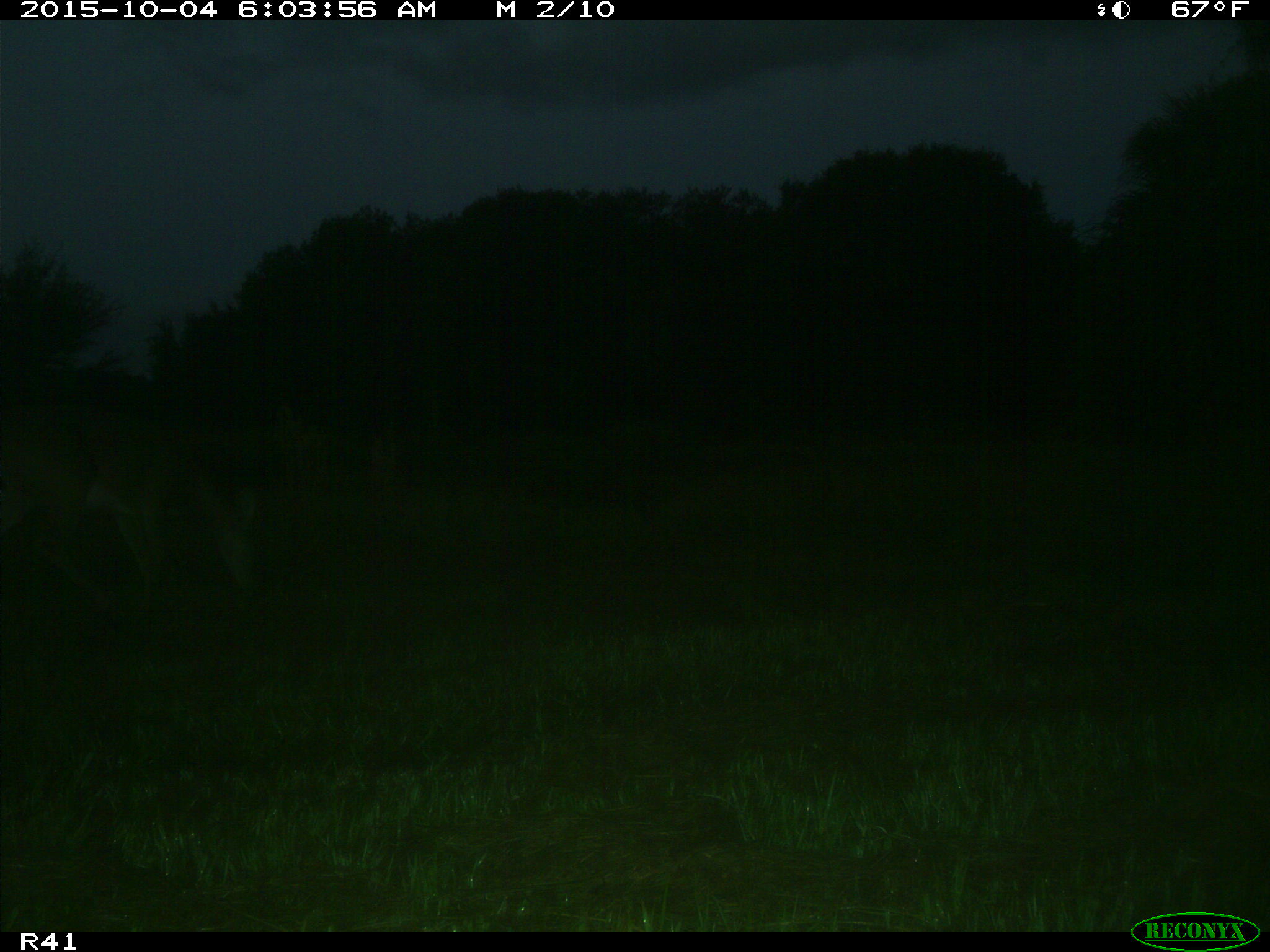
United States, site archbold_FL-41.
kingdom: Animalia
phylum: Chordata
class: Mammalia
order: Artiodactyla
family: Cervidae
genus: Odocoileus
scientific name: Odocoileus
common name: deer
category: unidentified deer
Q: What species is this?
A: Unidentified deer (deer) (Odocoileus).